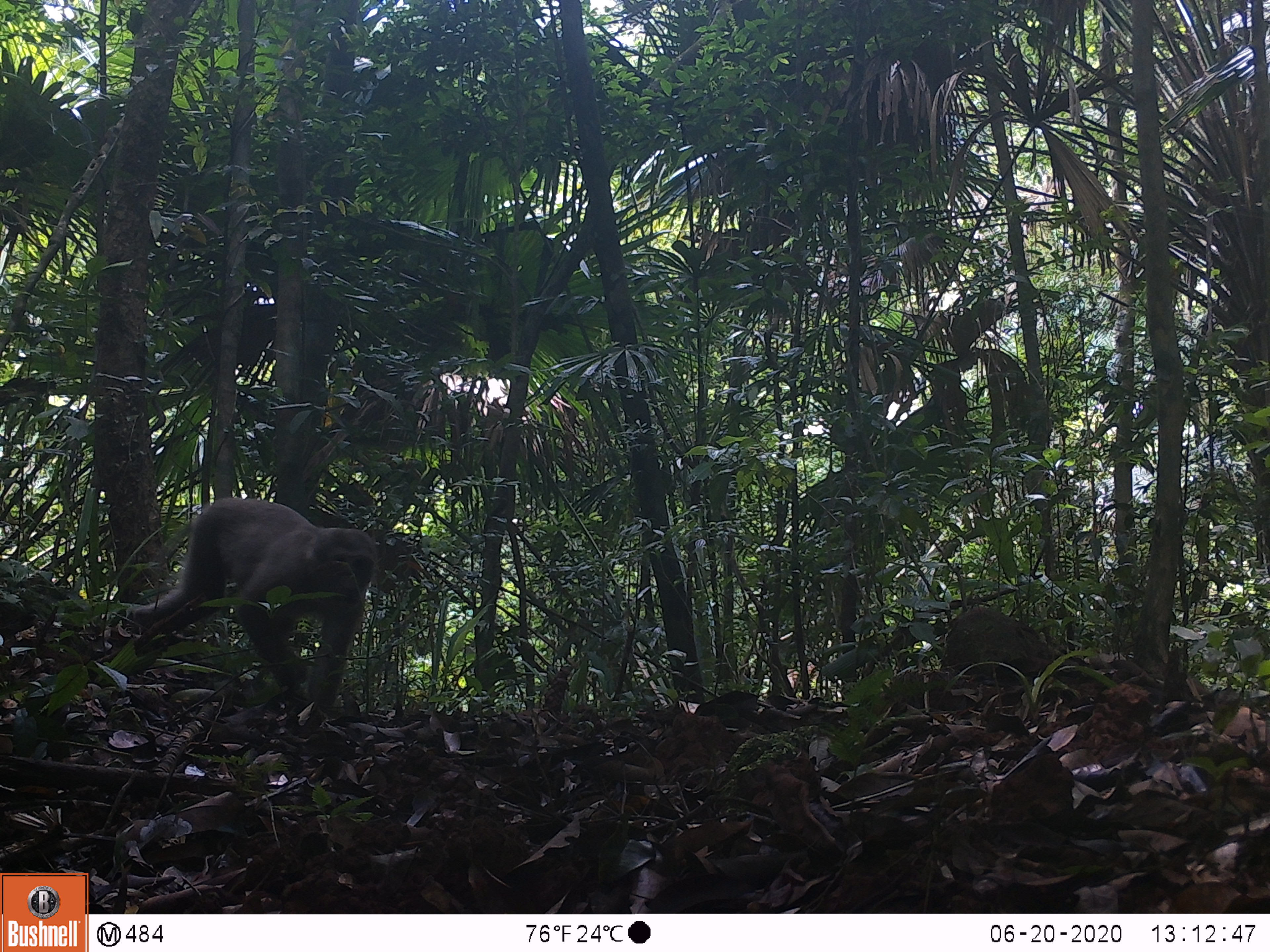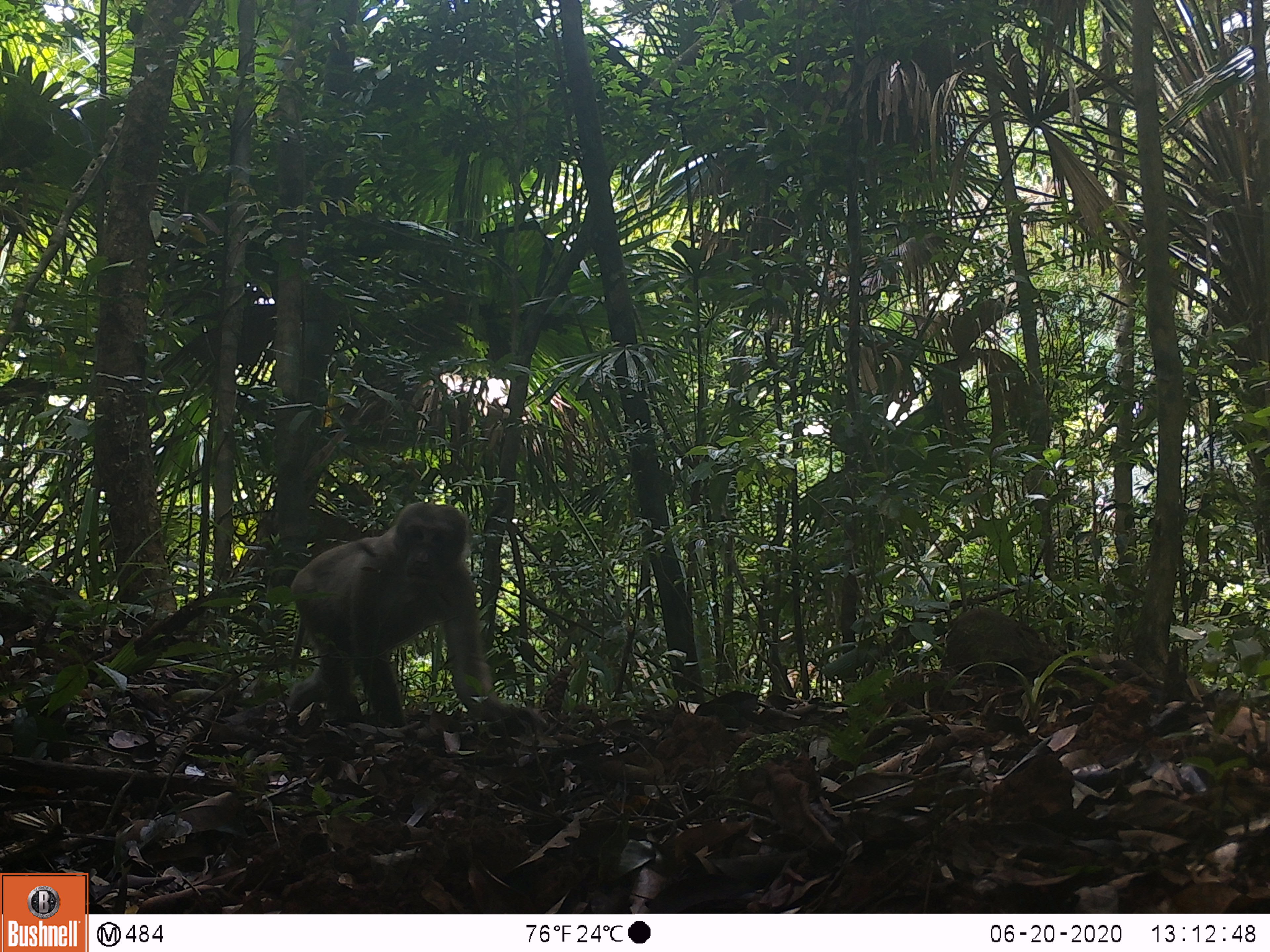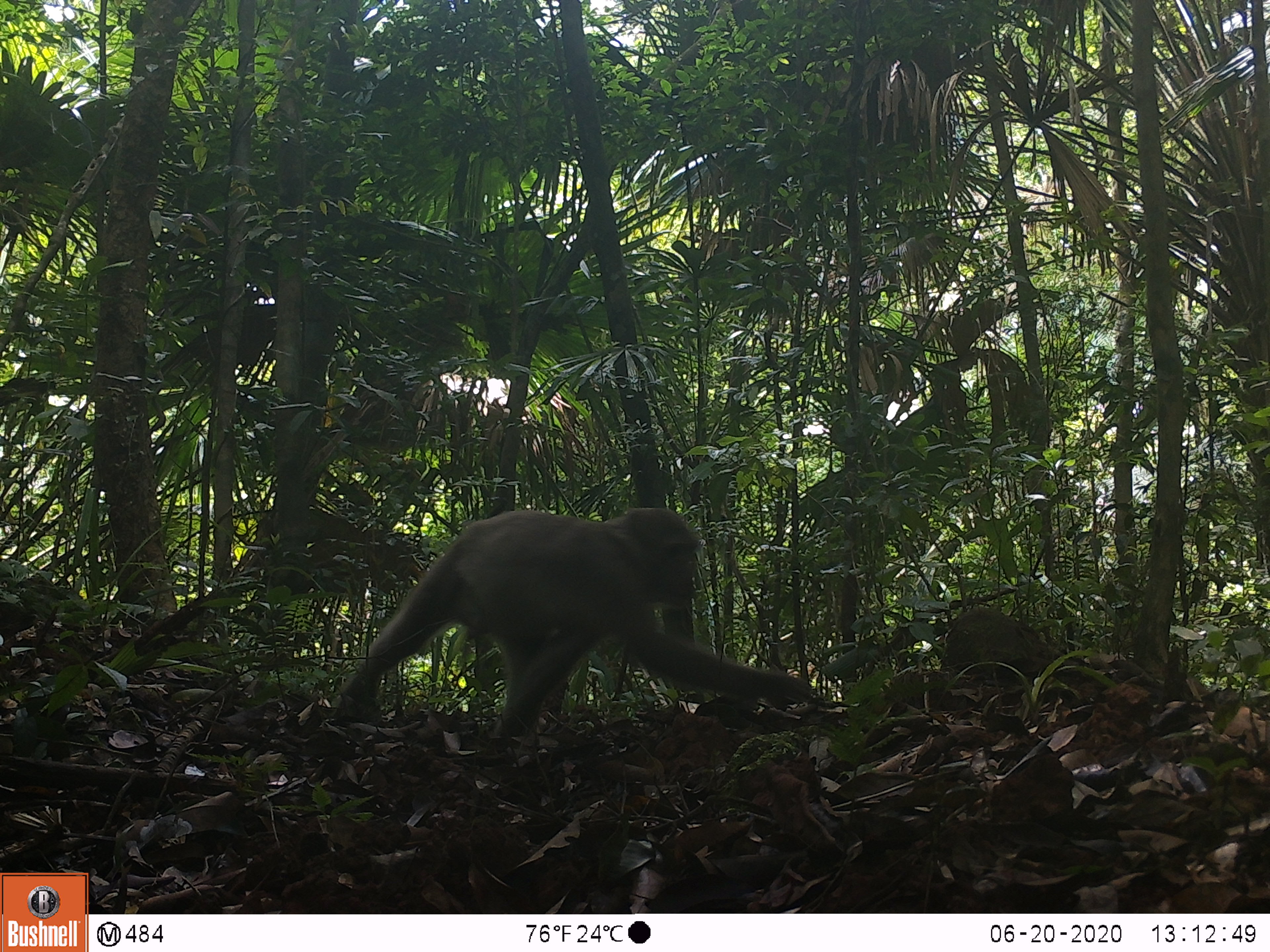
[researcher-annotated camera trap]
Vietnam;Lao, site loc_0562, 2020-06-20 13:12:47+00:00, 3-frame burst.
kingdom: Animalia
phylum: Chordata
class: Mammalia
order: Primates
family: Cercopithecidae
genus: Macaca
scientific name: Macaca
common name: macaques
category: assam or rhesus macaque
Assam or rhesus macaque (macaques) (Macaca). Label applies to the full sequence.